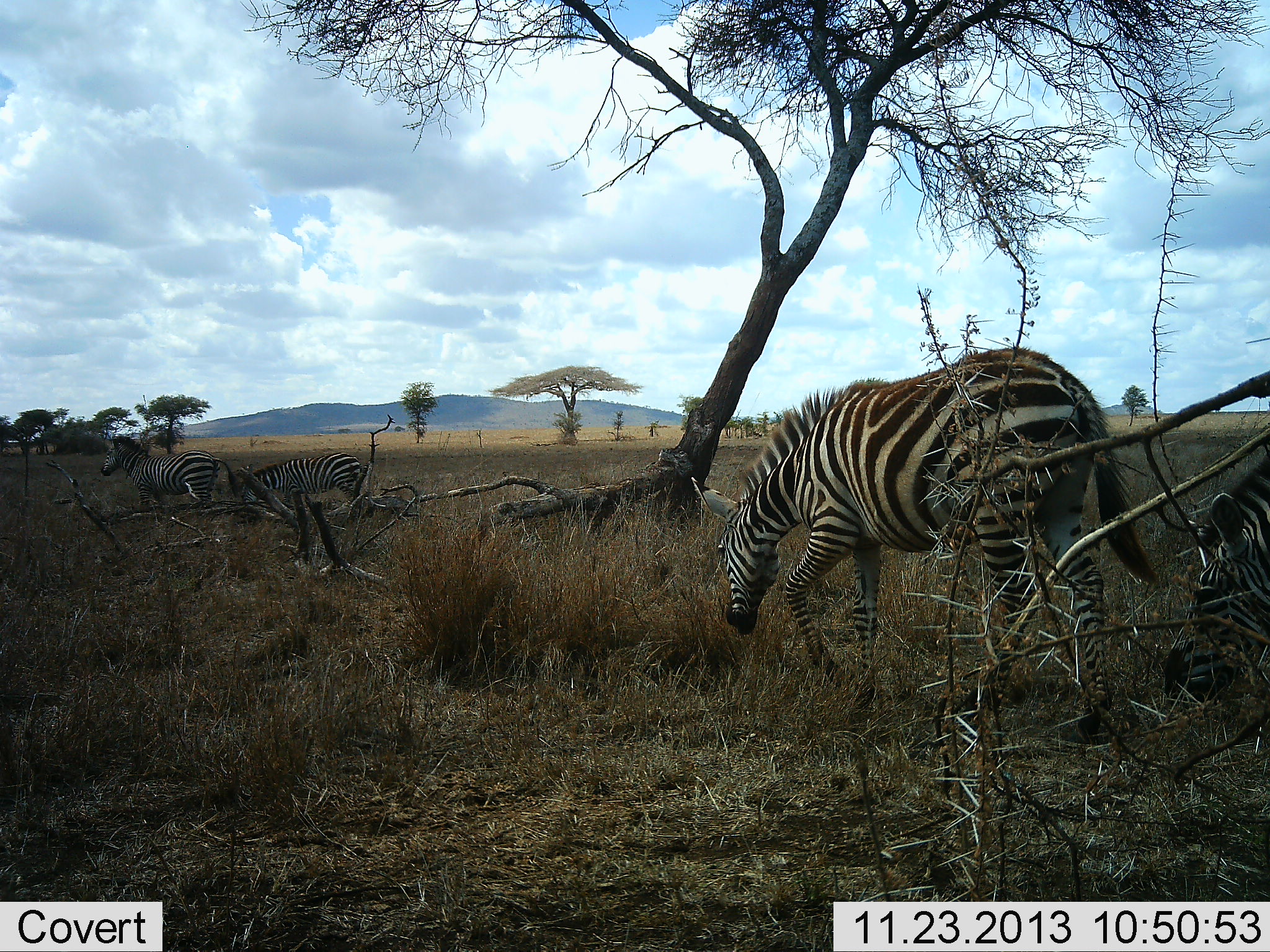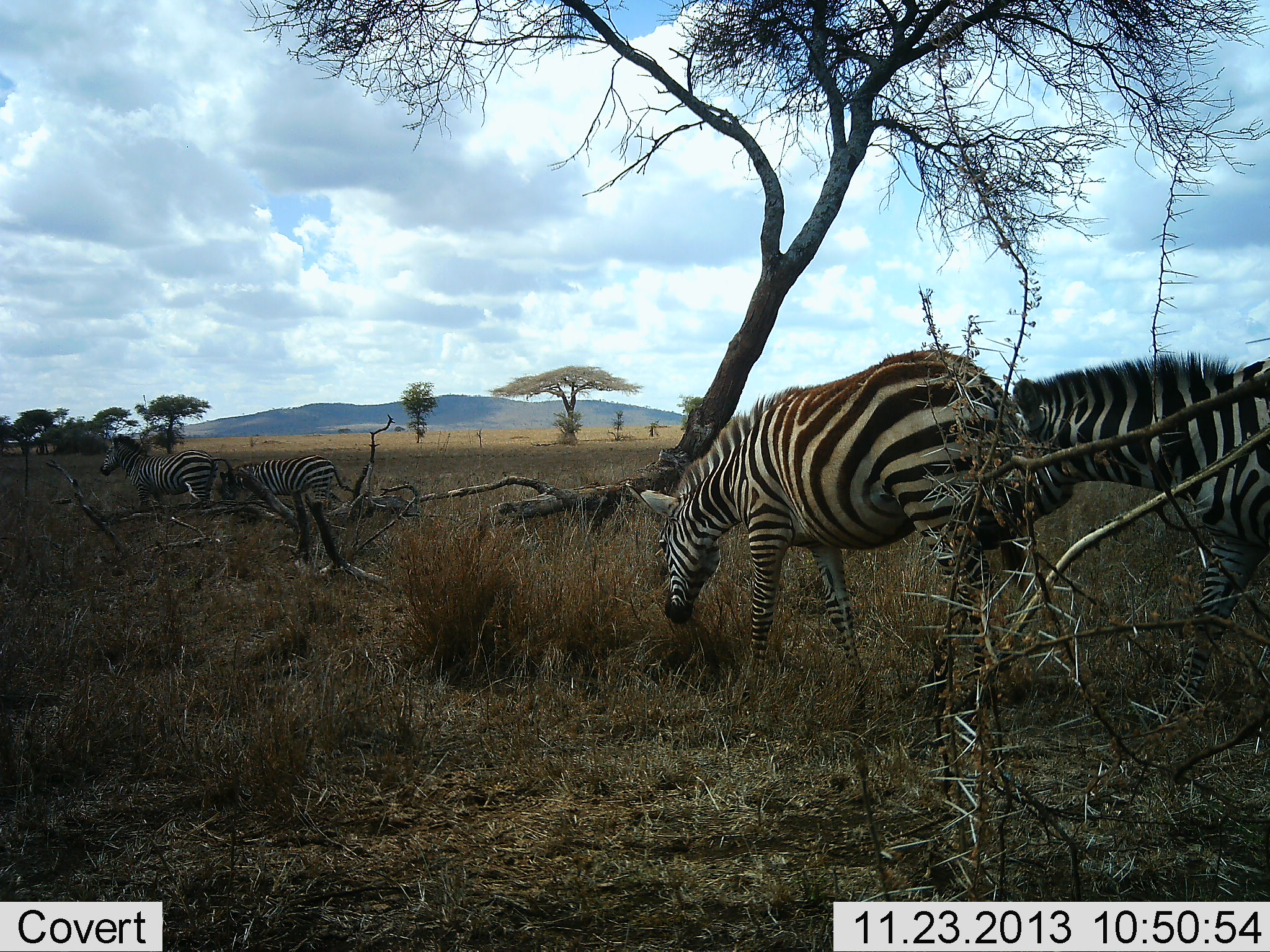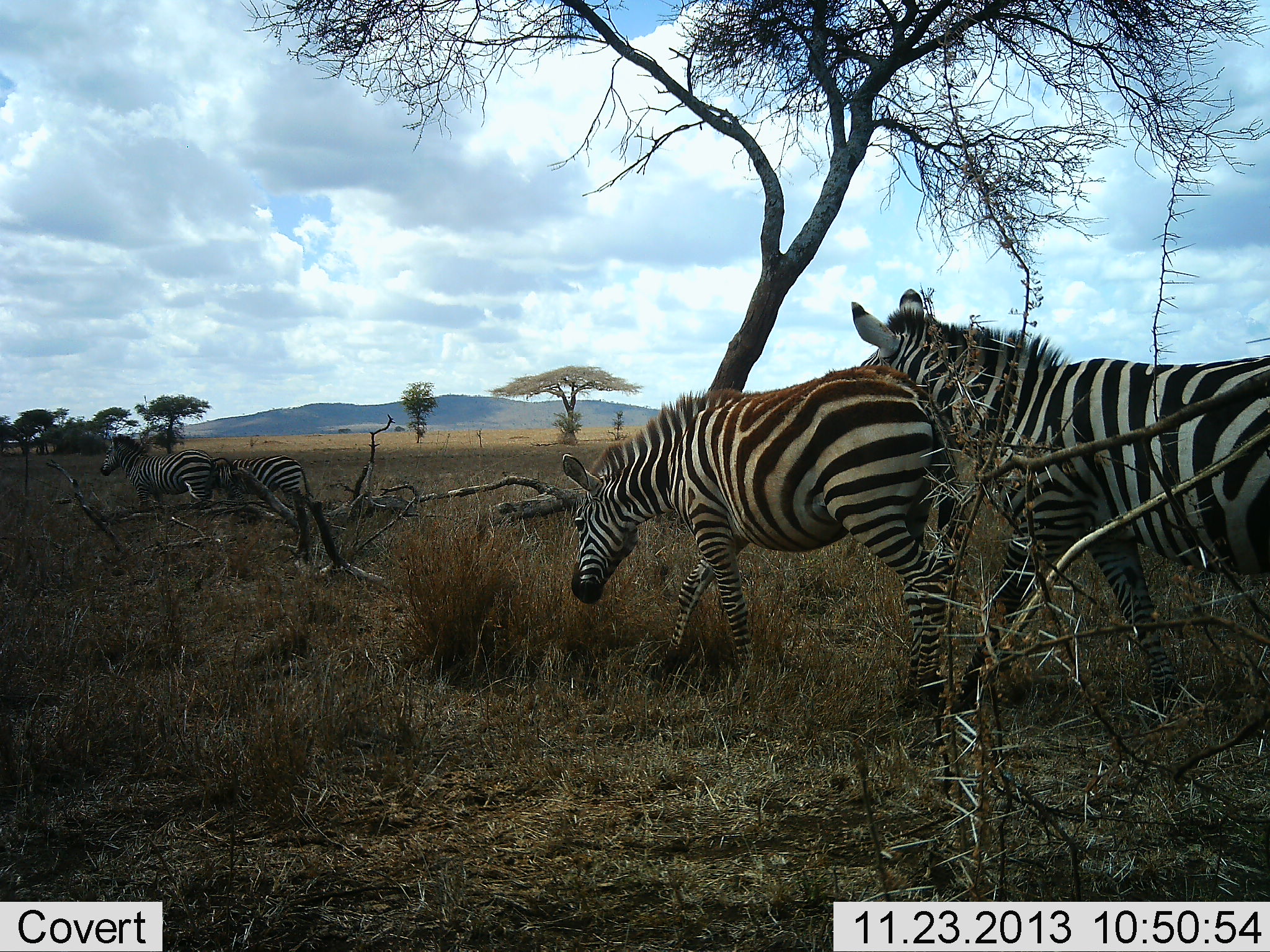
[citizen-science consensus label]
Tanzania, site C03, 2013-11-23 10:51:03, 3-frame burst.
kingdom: Animalia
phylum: Chordata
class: Mammalia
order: Perissodactyla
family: Equidae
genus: Equus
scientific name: Equus quagga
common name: plains zebra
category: zebra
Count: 4.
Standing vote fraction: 56%.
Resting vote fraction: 1%.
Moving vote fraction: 72%.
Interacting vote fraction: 9%.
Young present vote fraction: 1%.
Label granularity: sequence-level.